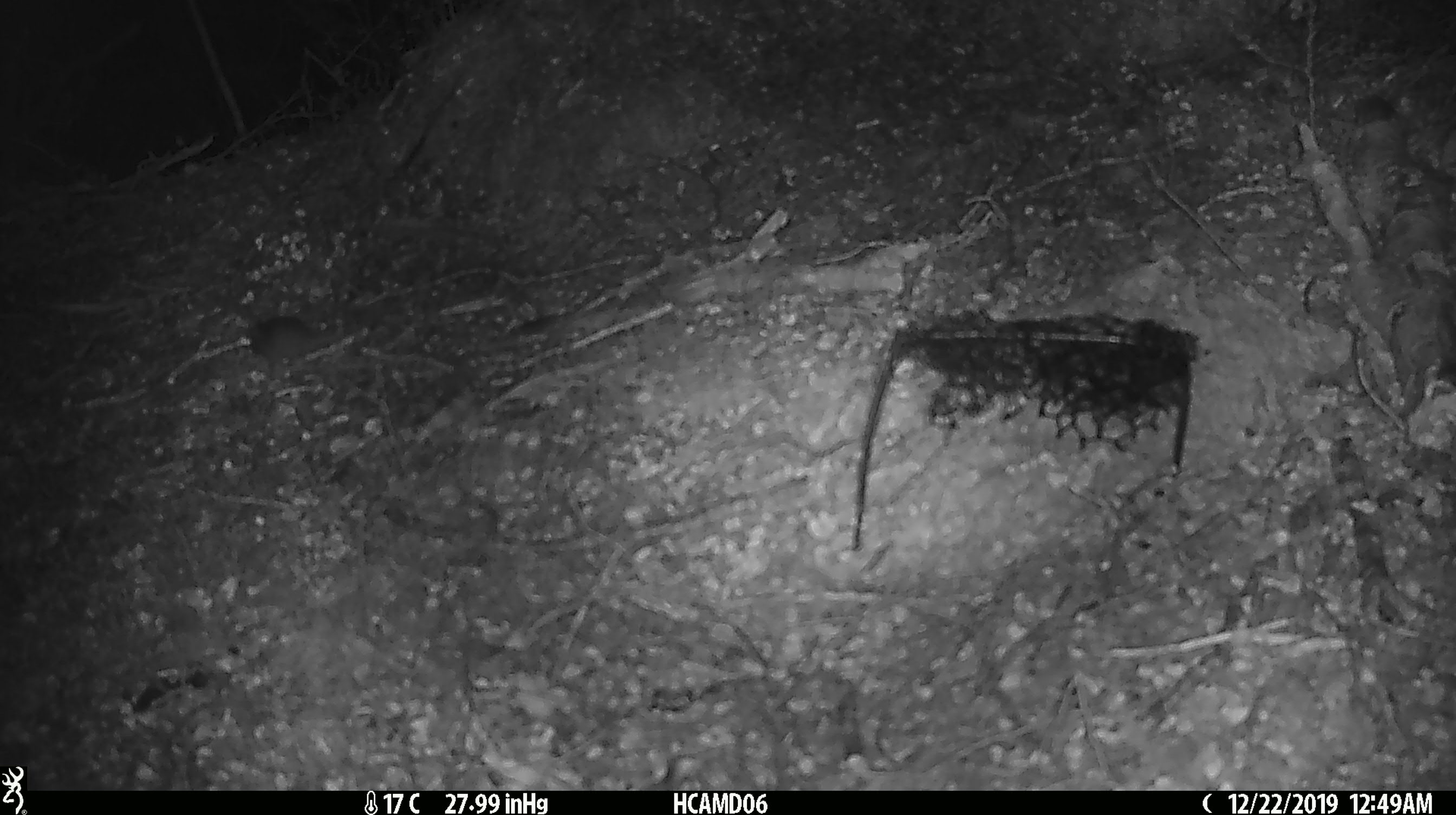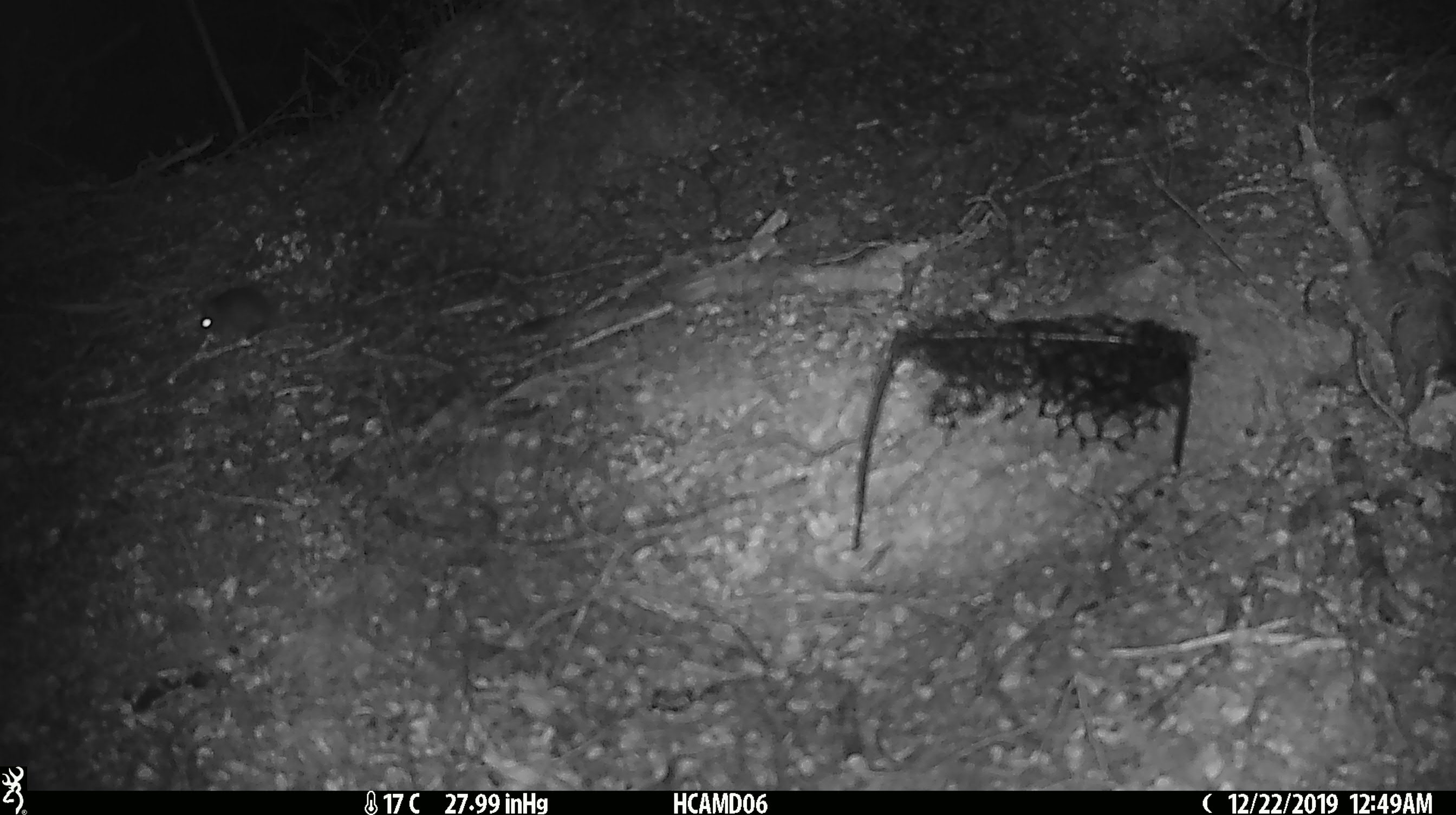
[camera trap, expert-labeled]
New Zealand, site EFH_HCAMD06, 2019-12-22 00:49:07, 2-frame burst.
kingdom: Animalia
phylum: Chordata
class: Mammalia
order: Rodentia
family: Muridae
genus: Mus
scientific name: Mus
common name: mouse